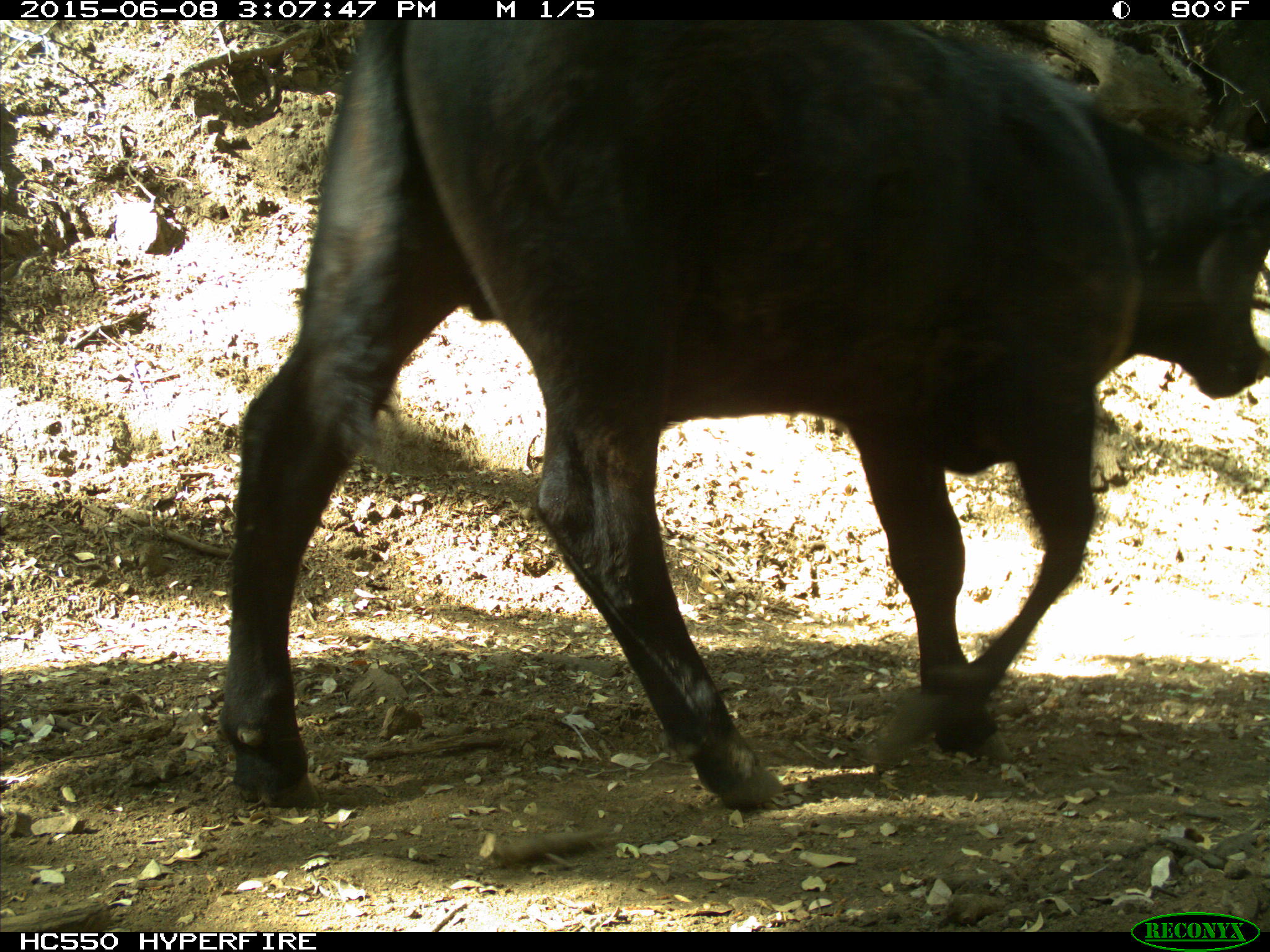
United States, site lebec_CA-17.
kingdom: Animalia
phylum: Chordata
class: Mammalia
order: Artiodactyla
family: Bovidae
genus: Bos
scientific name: Bos taurus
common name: domestic cow